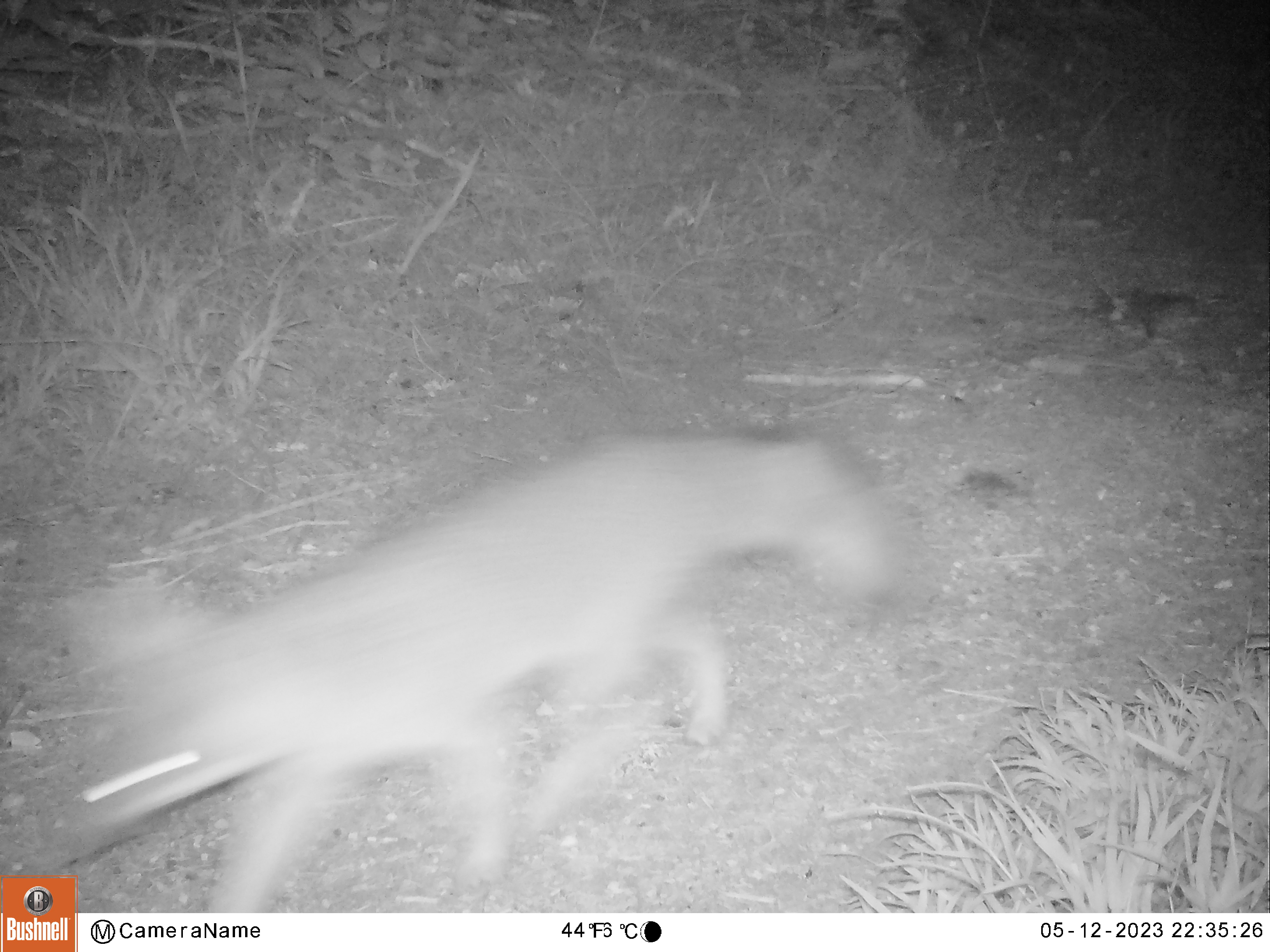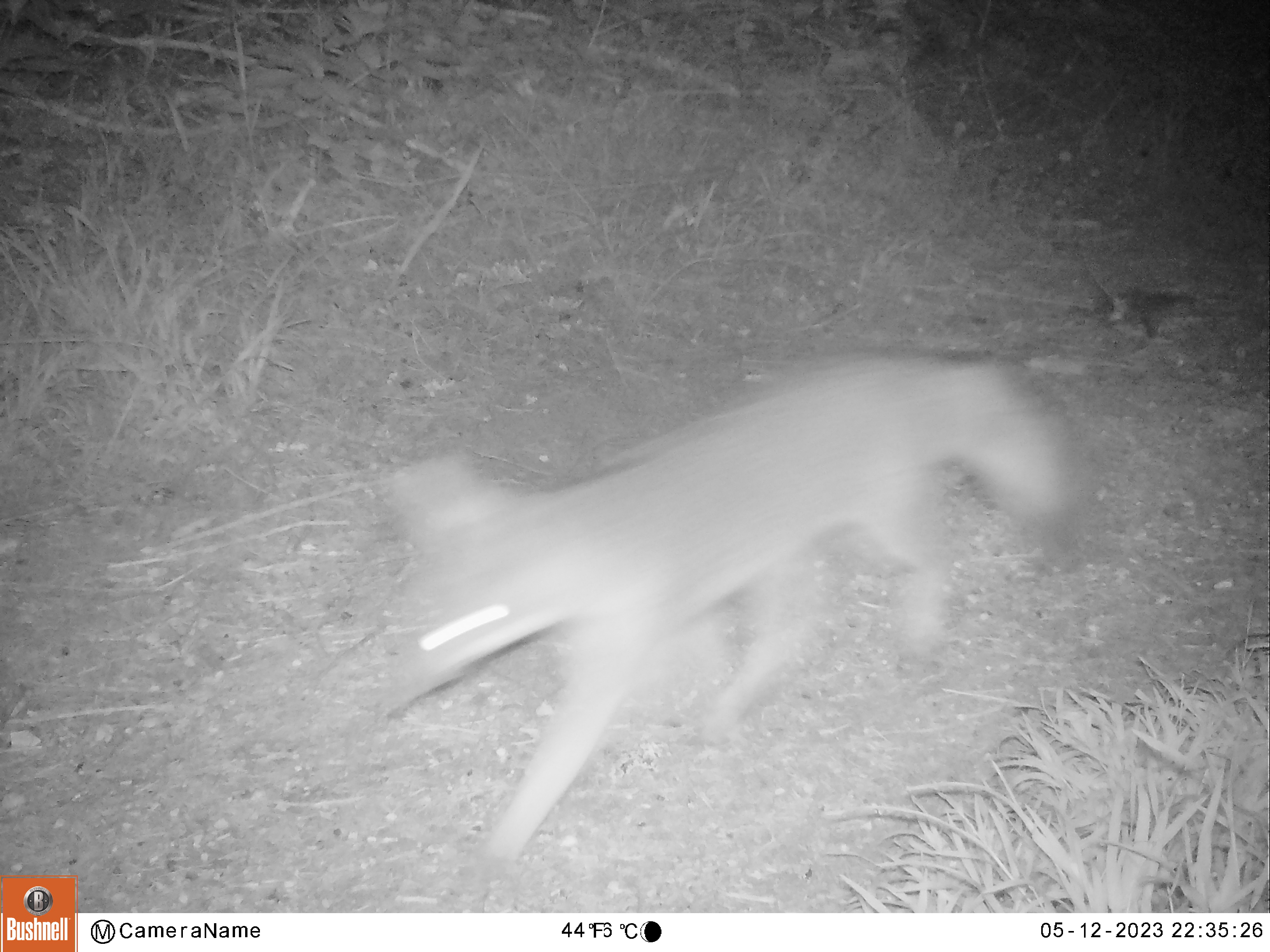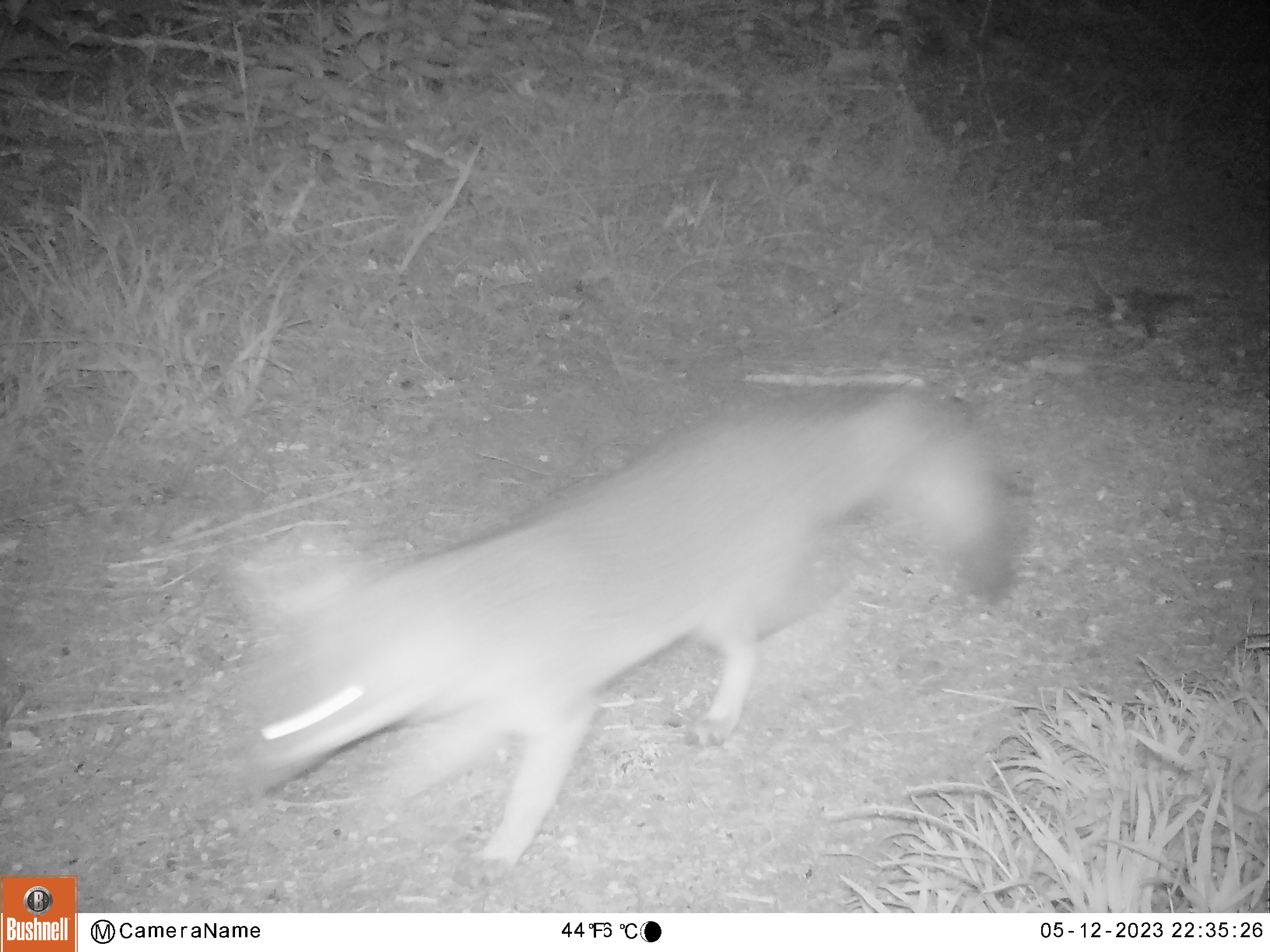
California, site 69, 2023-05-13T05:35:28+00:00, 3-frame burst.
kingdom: Animalia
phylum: Chordata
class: Mammalia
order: Carnivora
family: Canidae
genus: Urocyon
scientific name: Urocyon cinereoargenteus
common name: gray fox